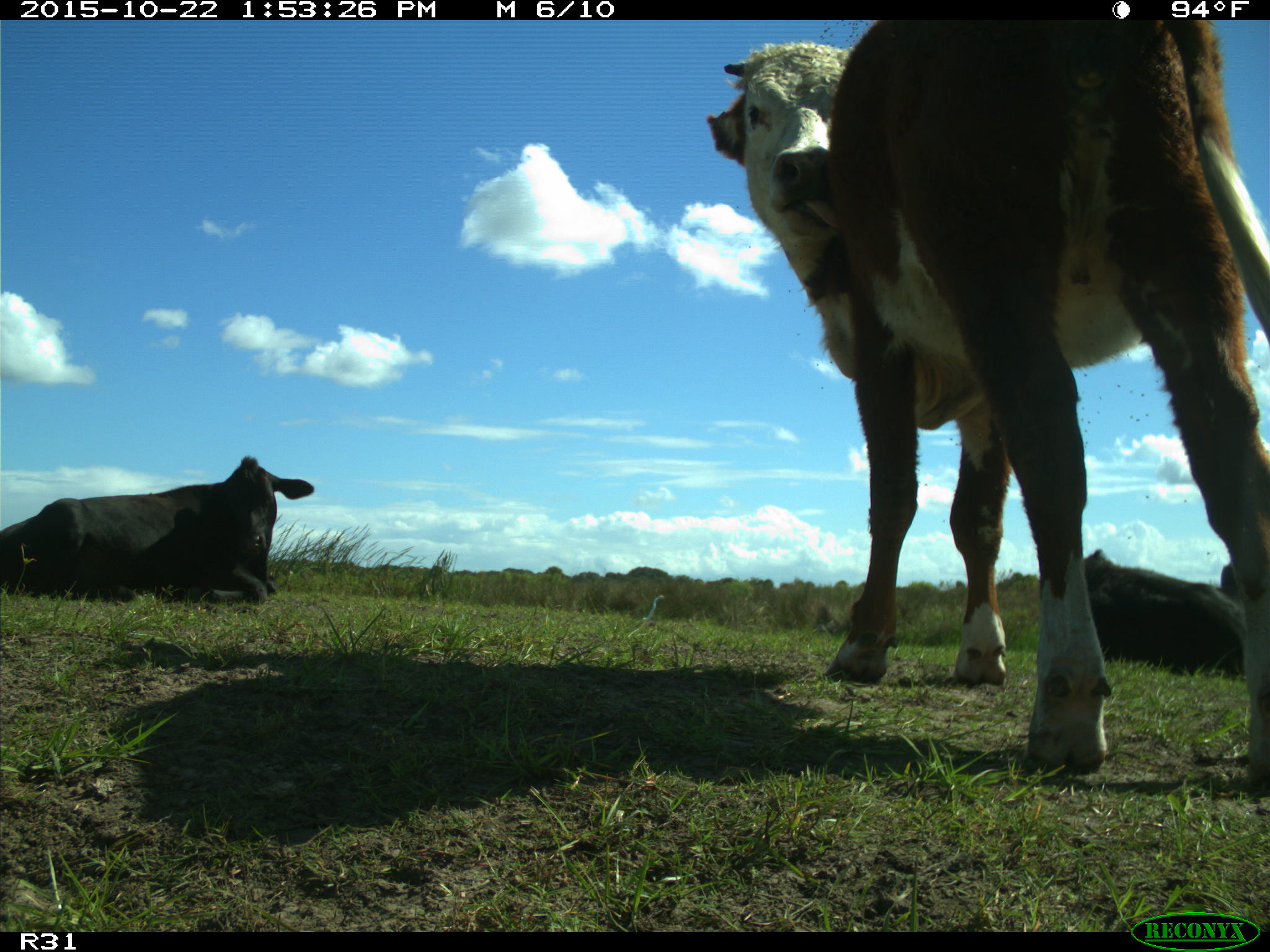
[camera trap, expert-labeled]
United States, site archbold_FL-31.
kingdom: Animalia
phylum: Chordata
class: Mammalia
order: Artiodactyla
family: Bovidae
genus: Bos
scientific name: Bos taurus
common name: domestic cow